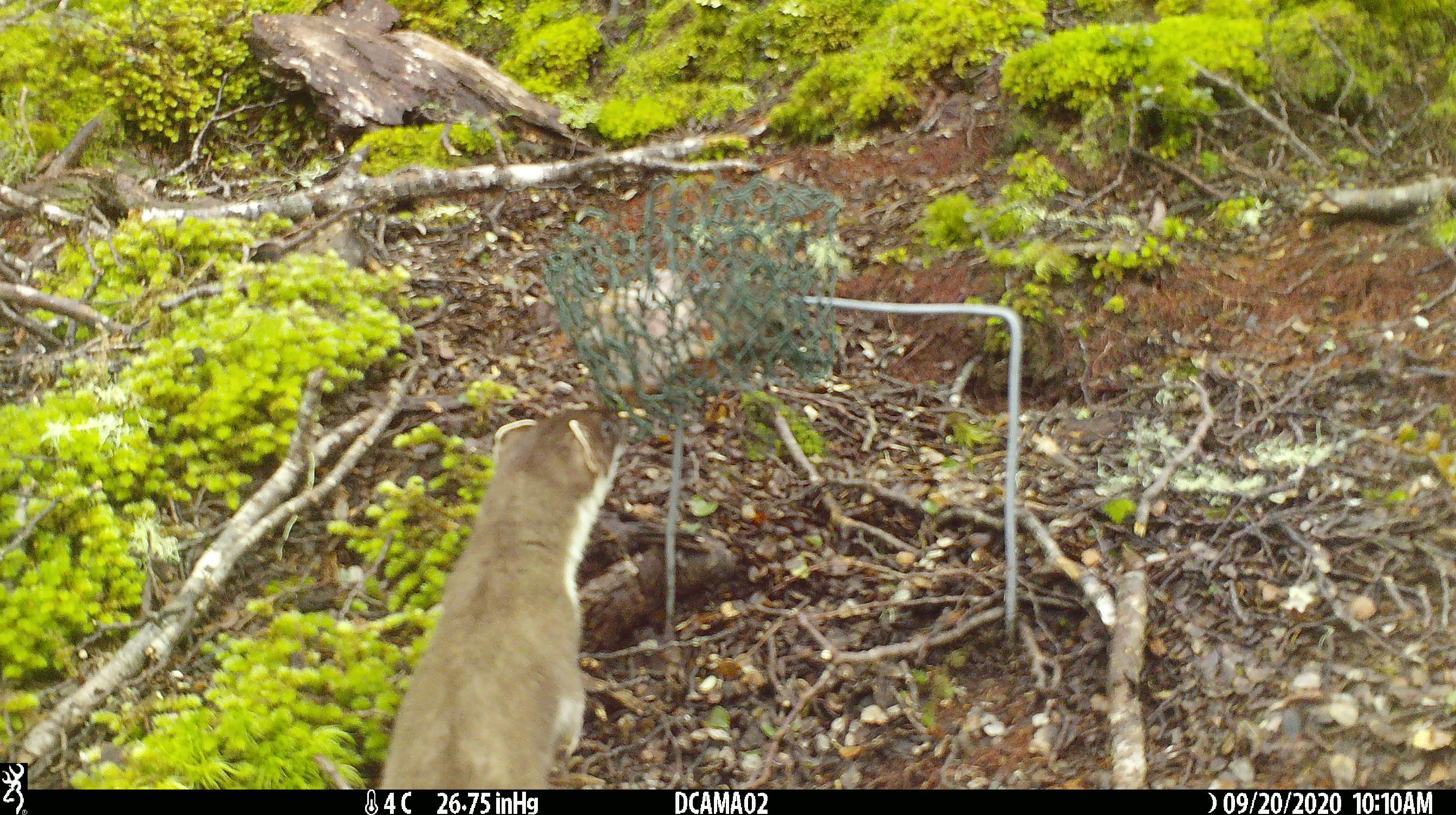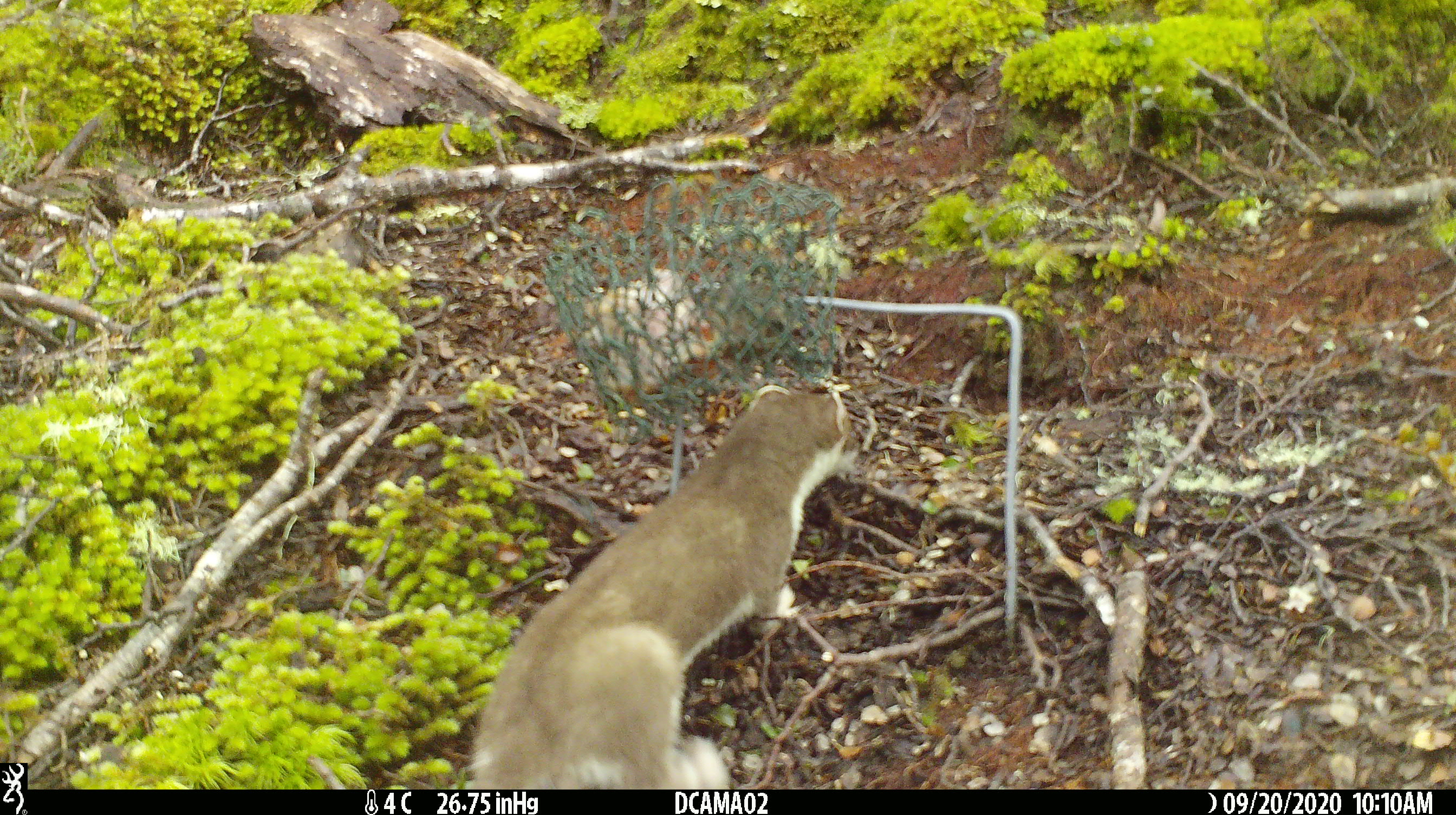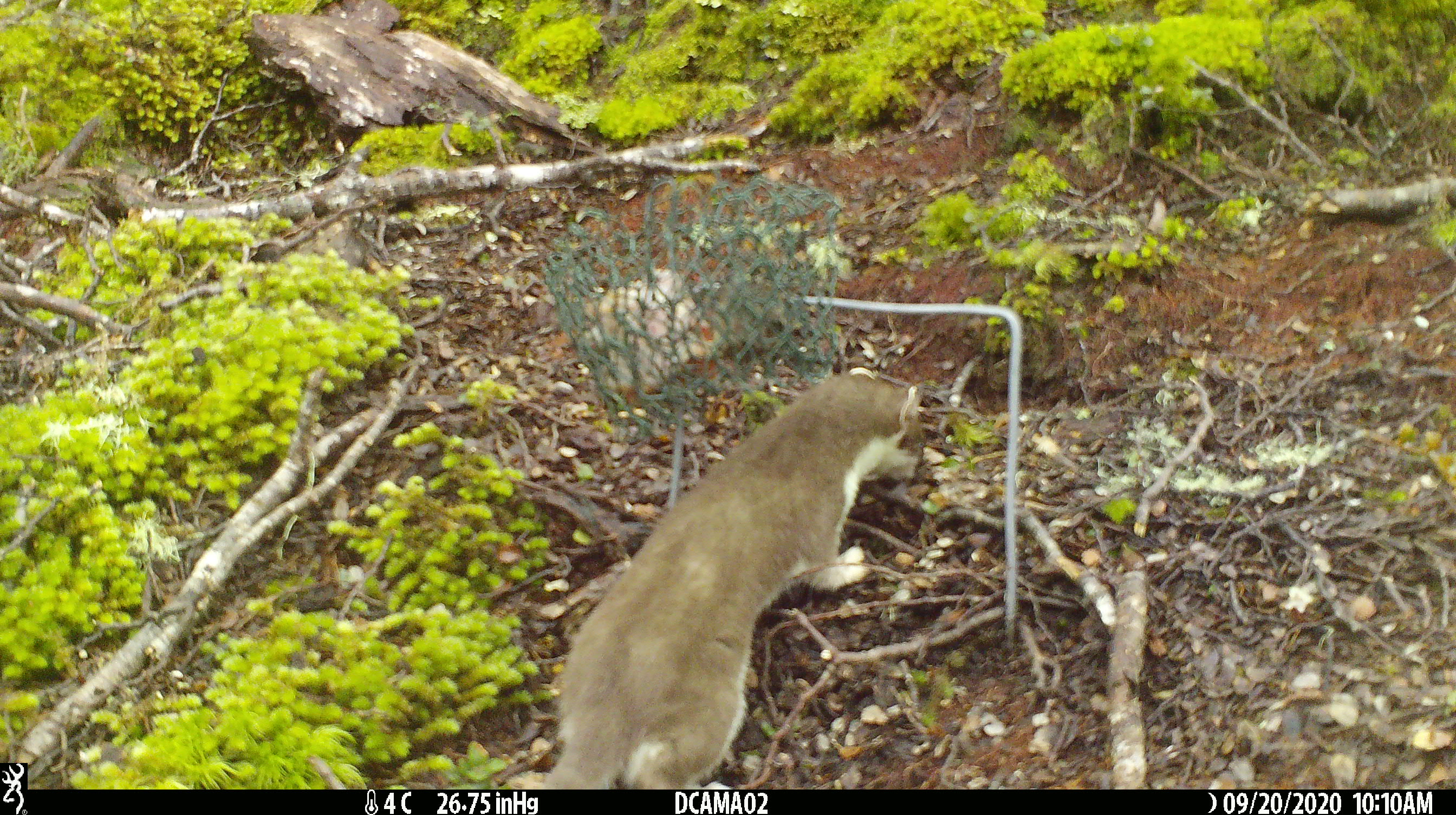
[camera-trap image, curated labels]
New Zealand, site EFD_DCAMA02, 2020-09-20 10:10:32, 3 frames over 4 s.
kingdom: Animalia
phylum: Chordata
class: Mammalia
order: Carnivora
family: Mustelidae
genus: Mustela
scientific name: Mustela erminea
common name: stoat